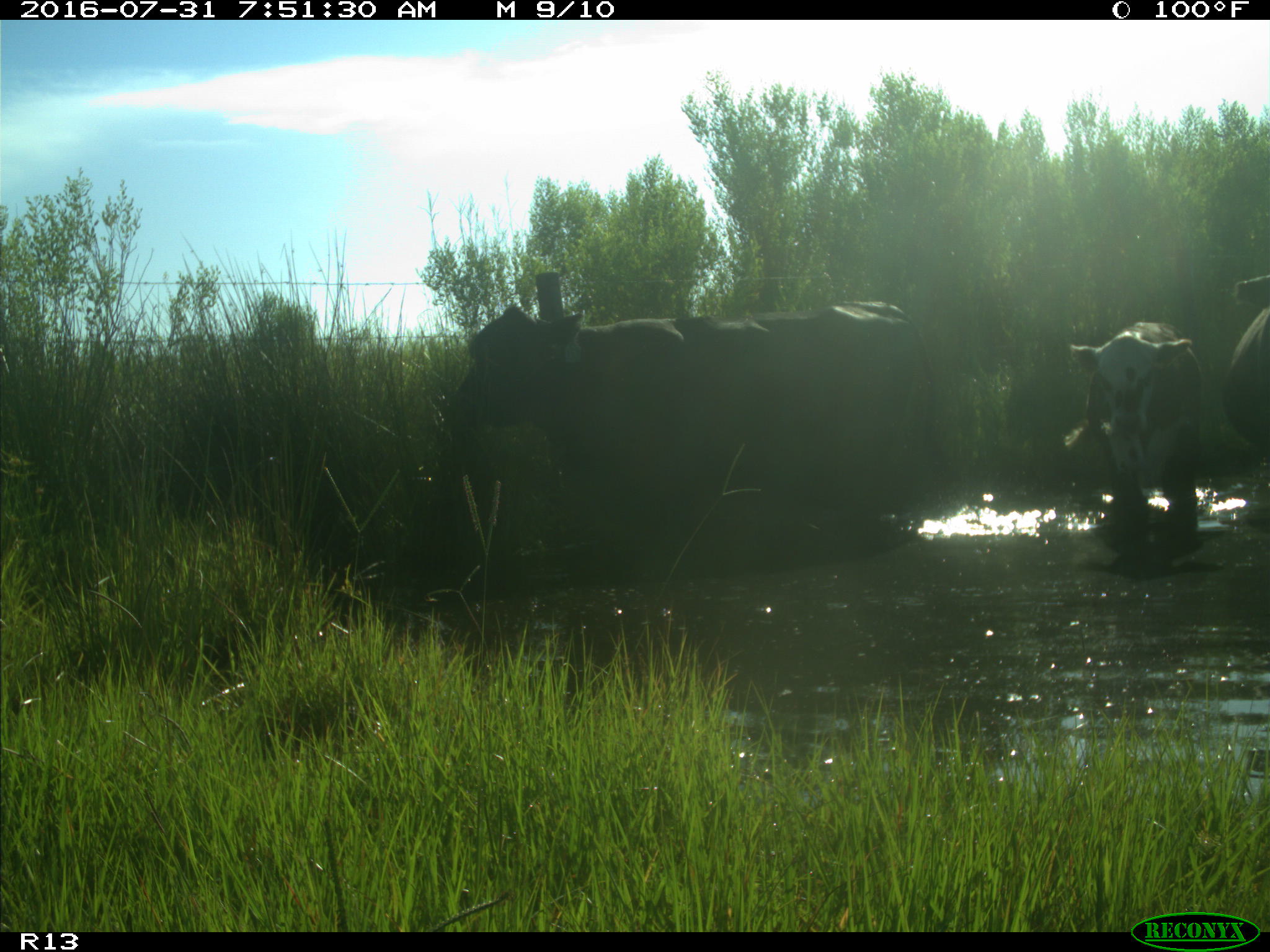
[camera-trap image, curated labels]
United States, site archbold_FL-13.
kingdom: Animalia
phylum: Chordata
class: Mammalia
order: Artiodactyla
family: Bovidae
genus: Bos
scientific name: Bos taurus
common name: domestic cow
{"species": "Bos taurus (domestic cow)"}